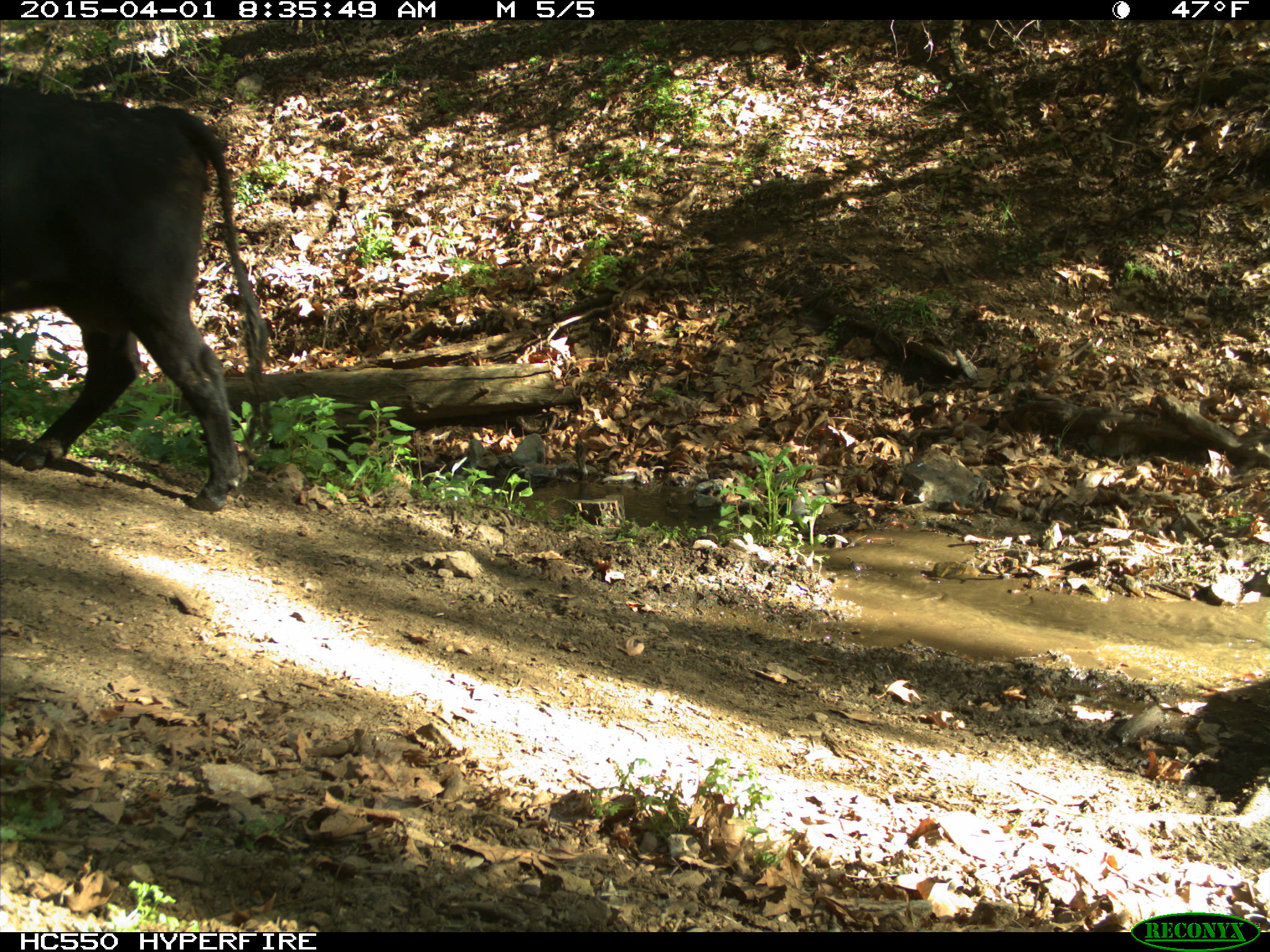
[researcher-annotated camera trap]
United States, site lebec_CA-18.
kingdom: Animalia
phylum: Chordata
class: Mammalia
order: Artiodactyla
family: Bovidae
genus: Bos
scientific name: Bos taurus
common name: domestic cow